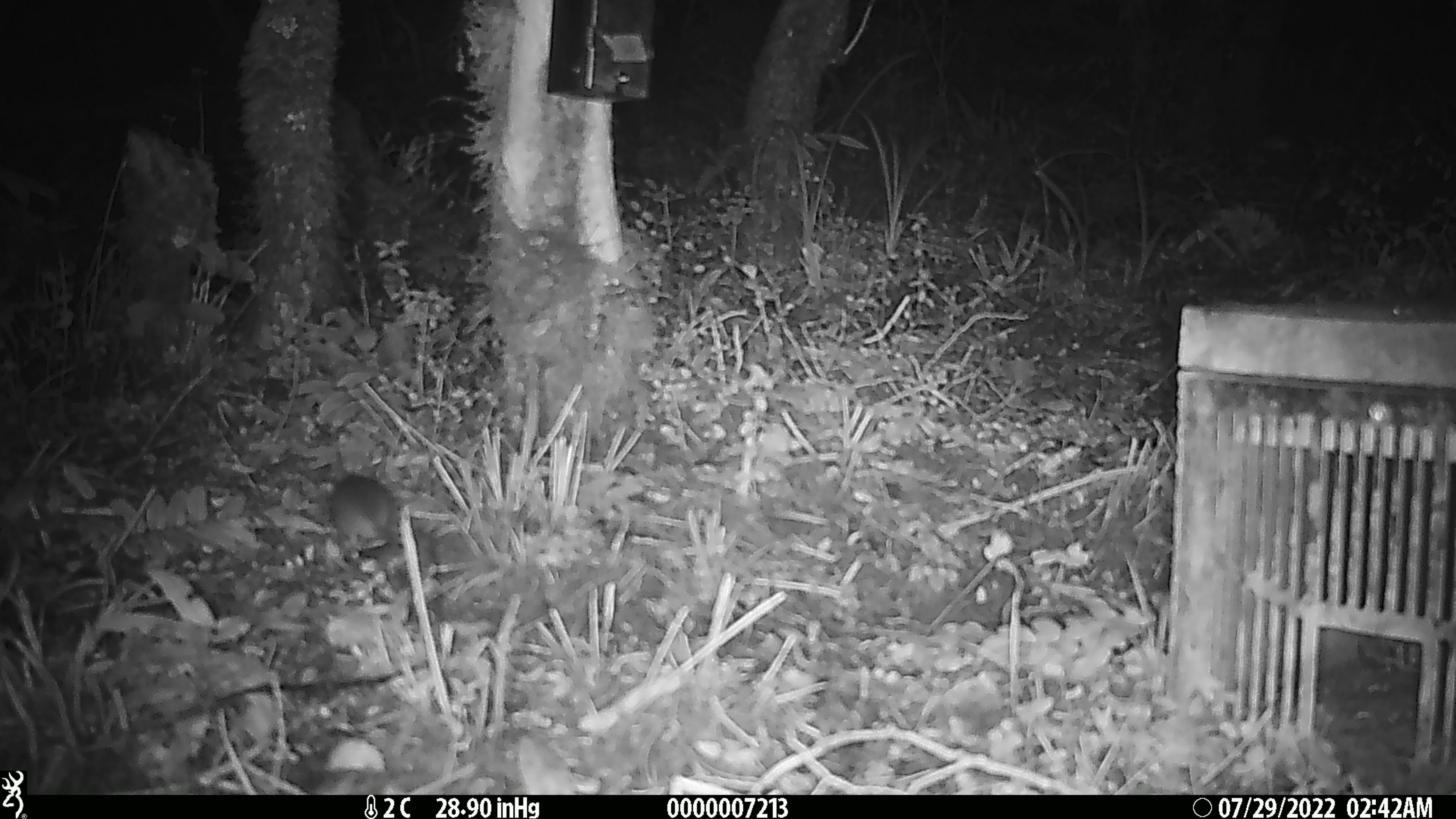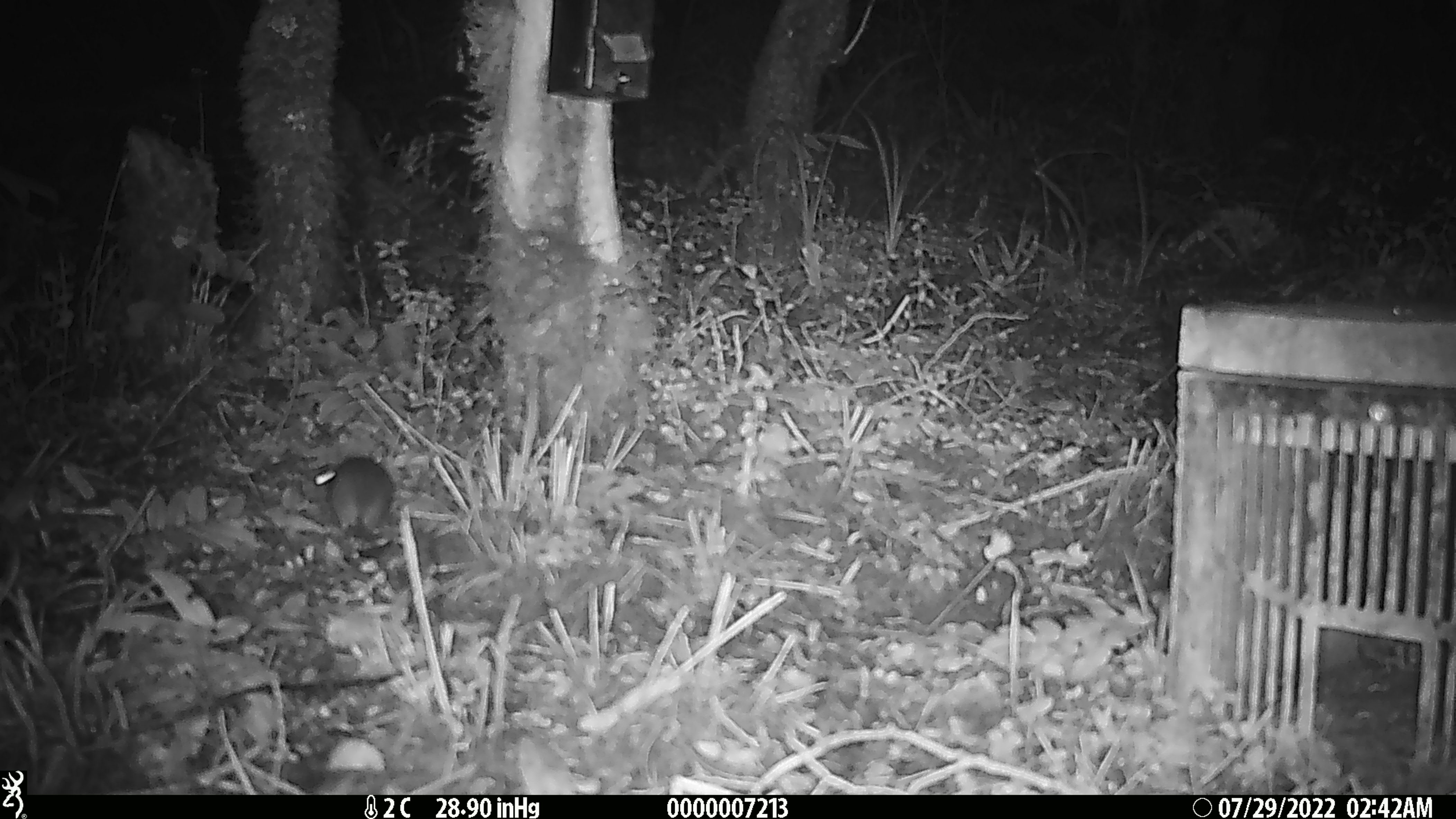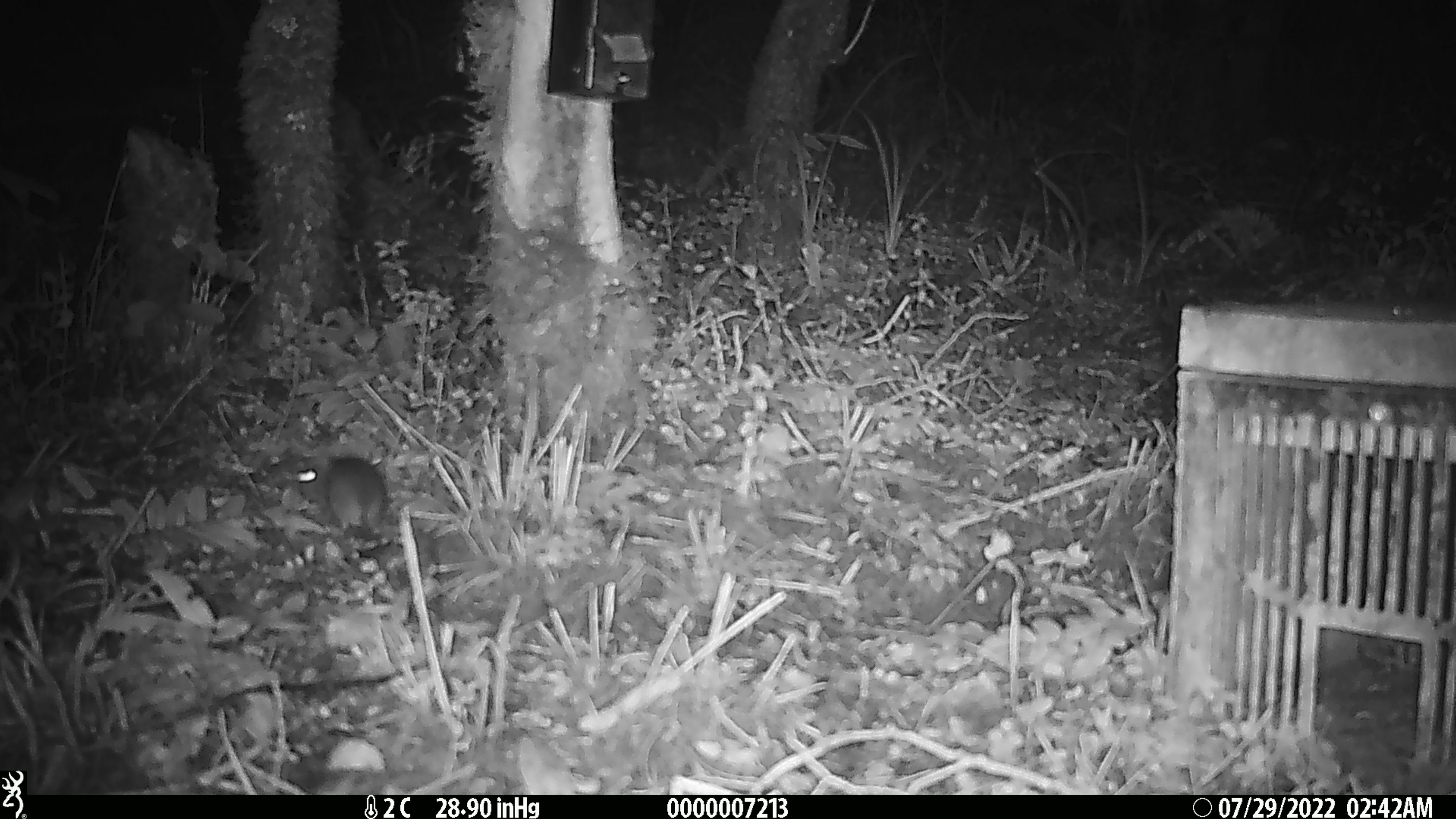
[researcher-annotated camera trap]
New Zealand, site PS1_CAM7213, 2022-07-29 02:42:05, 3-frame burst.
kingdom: Animalia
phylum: Chordata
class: Mammalia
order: Rodentia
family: Muridae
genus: Mus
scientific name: Mus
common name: mouse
Mouse (Mus).